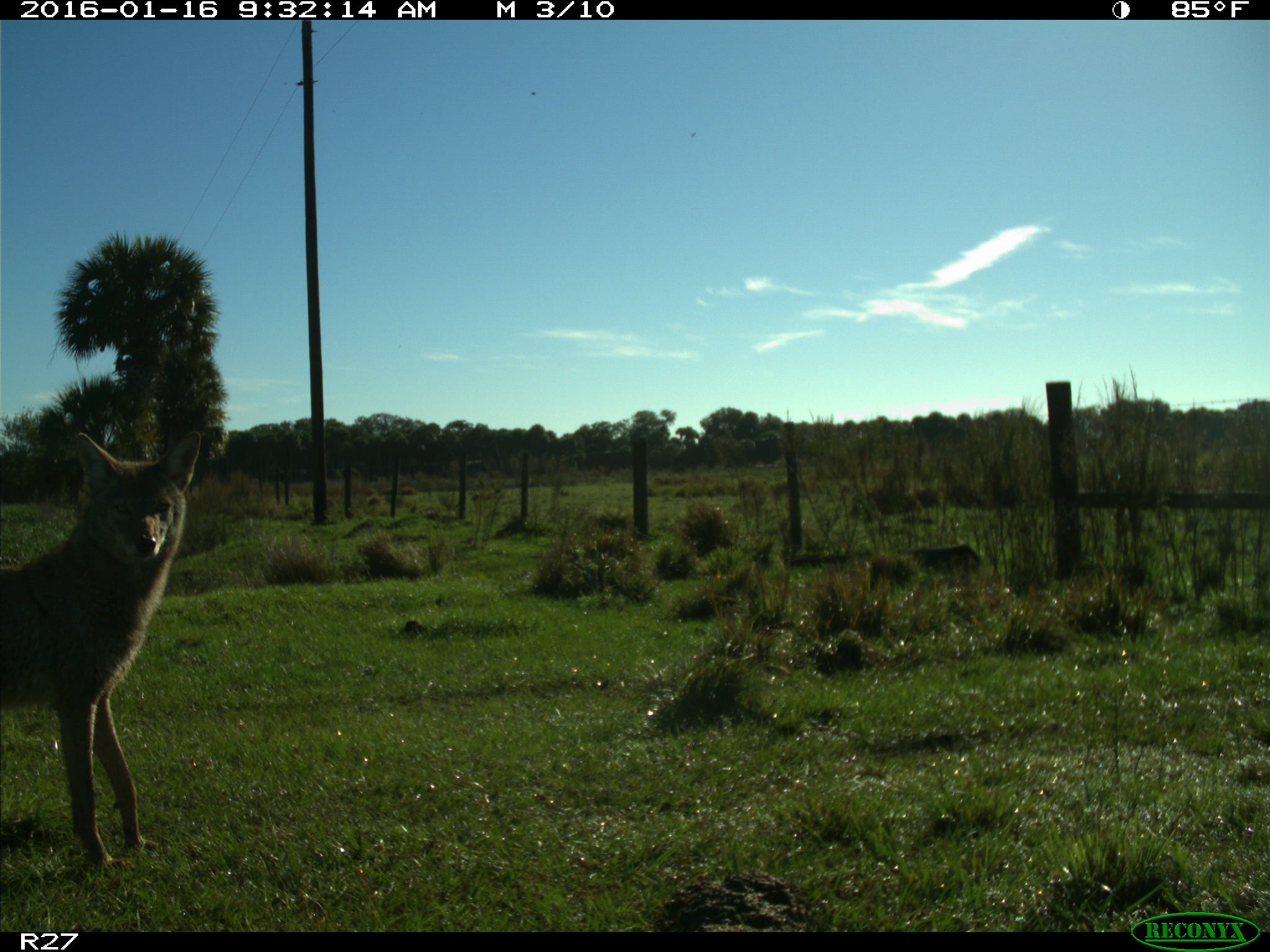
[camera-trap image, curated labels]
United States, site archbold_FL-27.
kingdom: Animalia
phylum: Chordata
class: Mammalia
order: Carnivora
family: Canidae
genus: Canis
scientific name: Canis latrans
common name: coyote